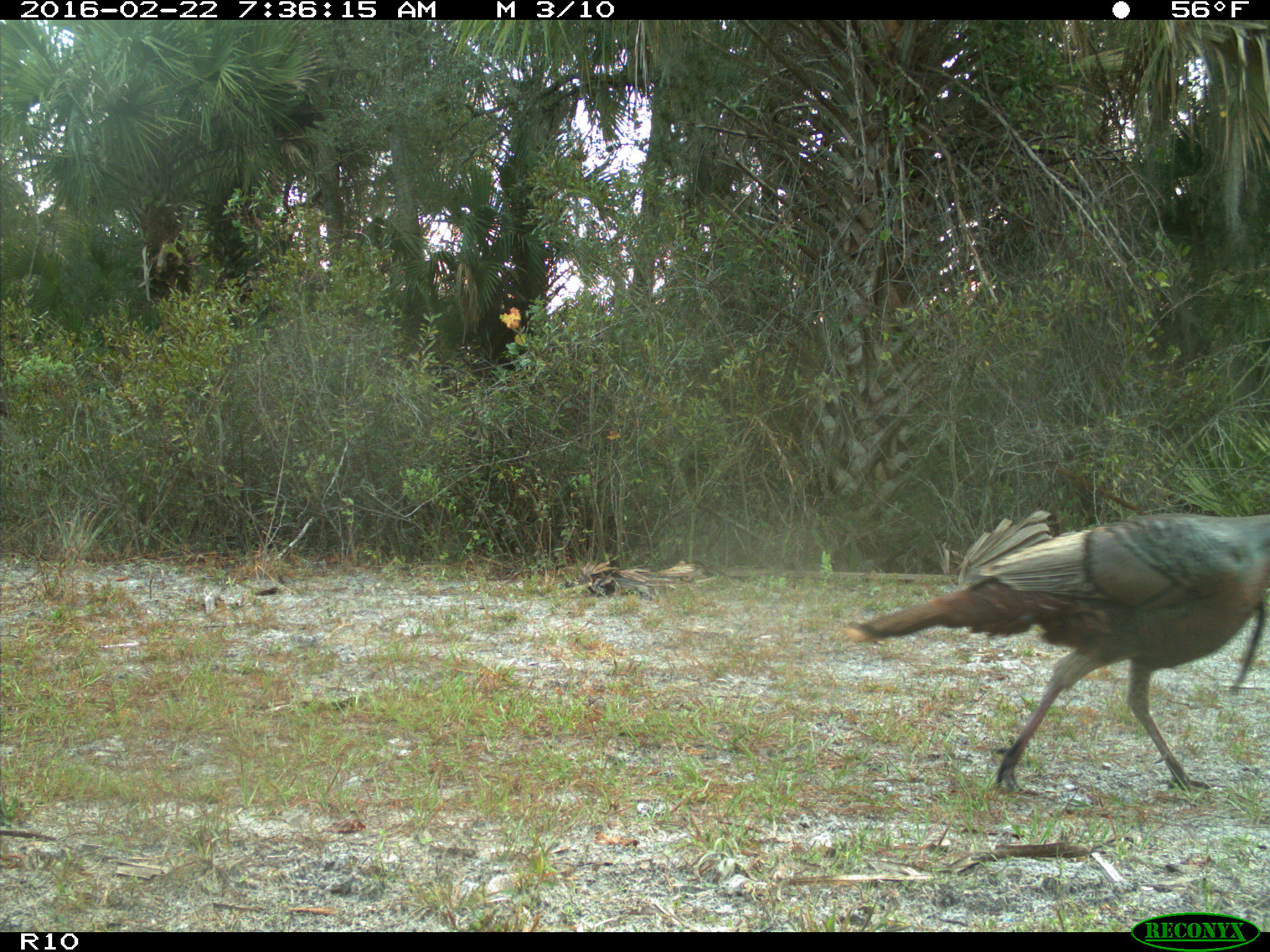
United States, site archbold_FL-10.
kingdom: Animalia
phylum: Chordata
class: Aves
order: Galliformes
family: Phasianidae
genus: Meleagris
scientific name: Meleagris gallopavo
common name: wild turkey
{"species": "Meleagris gallopavo (wild turkey)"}